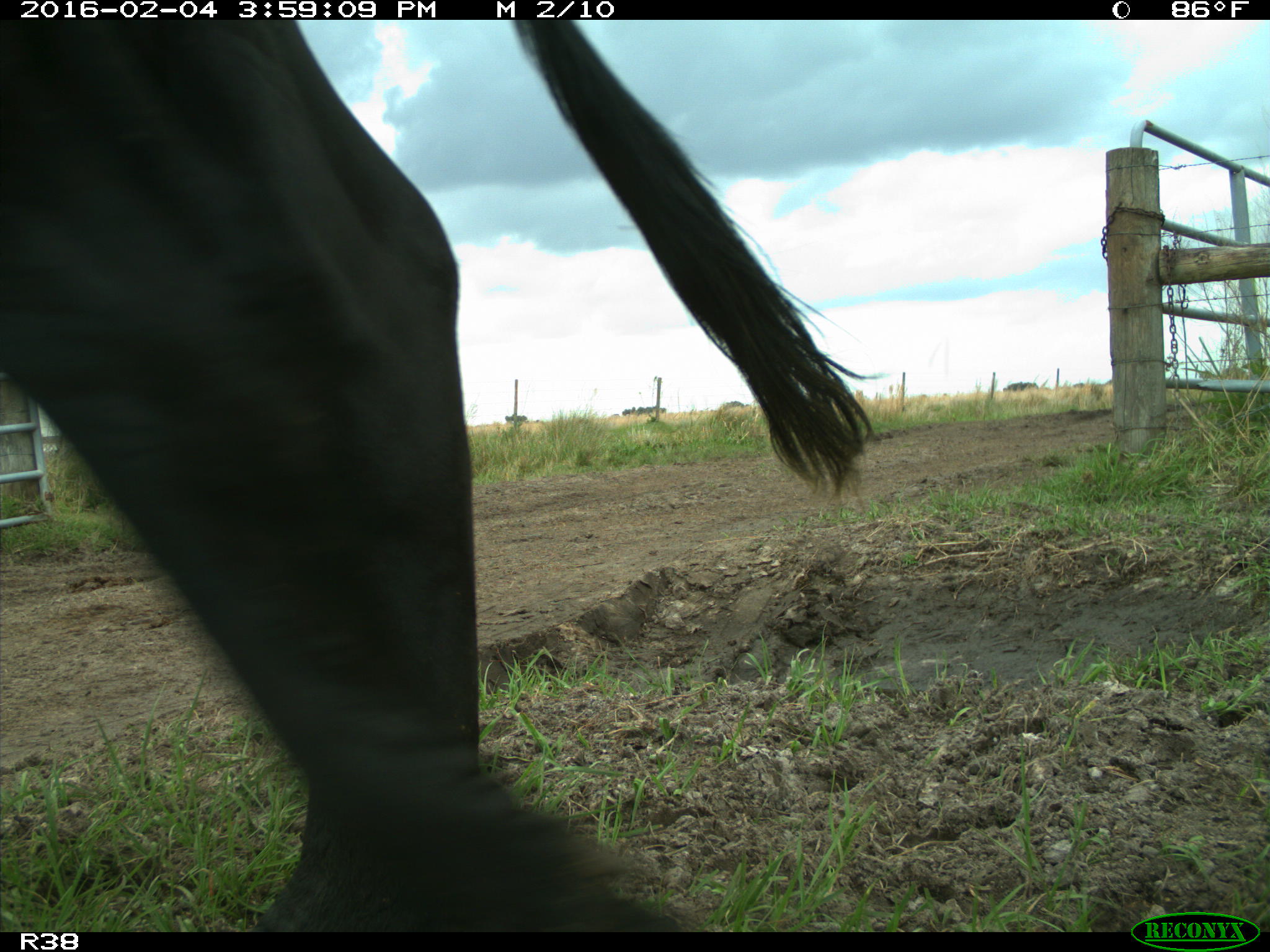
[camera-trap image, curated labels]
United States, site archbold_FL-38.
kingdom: Animalia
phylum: Chordata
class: Mammalia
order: Artiodactyla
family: Bovidae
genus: Bos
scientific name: Bos taurus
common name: domestic cow